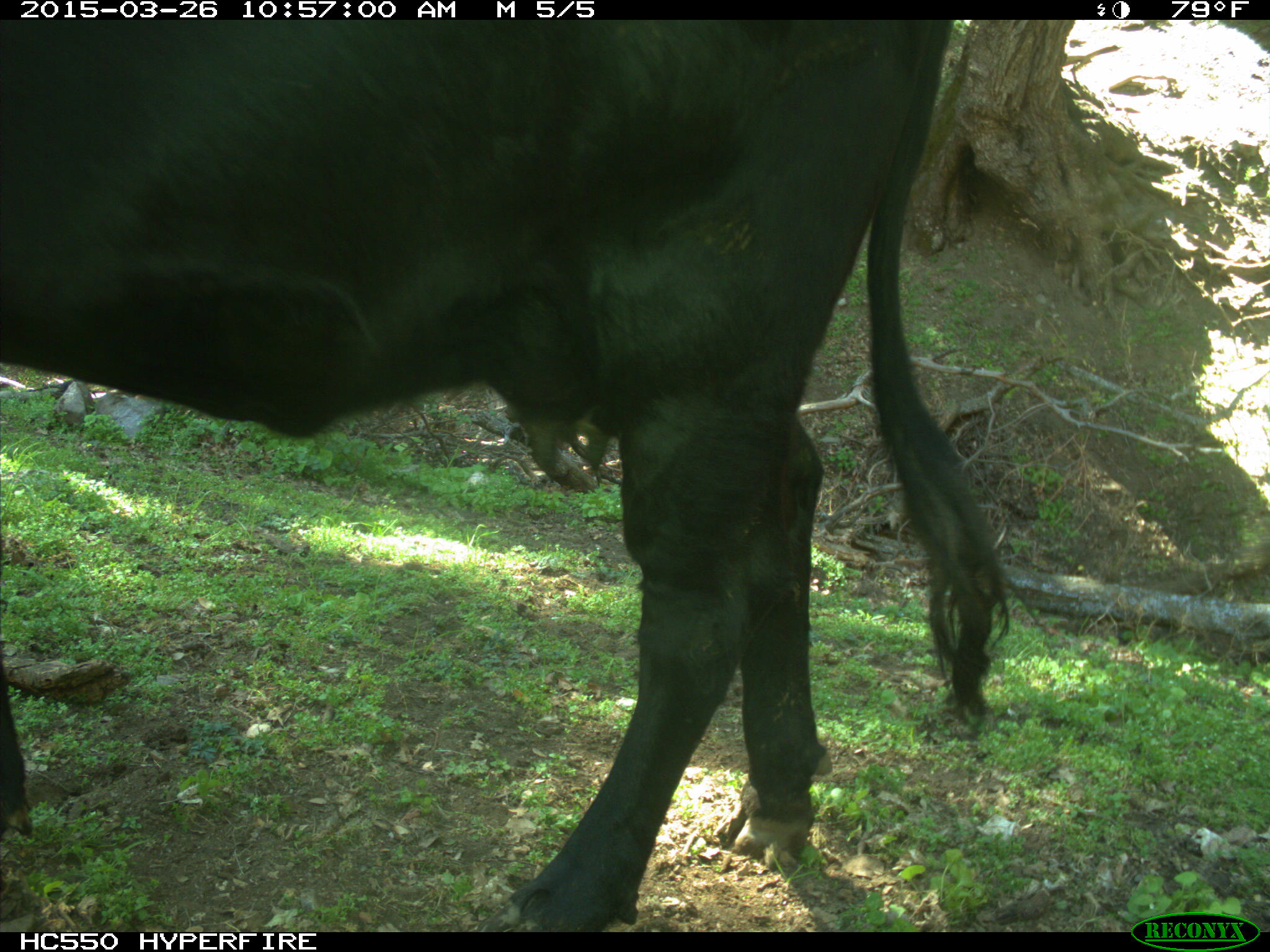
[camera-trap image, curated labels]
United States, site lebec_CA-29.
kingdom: Animalia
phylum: Chordata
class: Mammalia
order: Artiodactyla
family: Bovidae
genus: Bos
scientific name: Bos taurus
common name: domestic cow